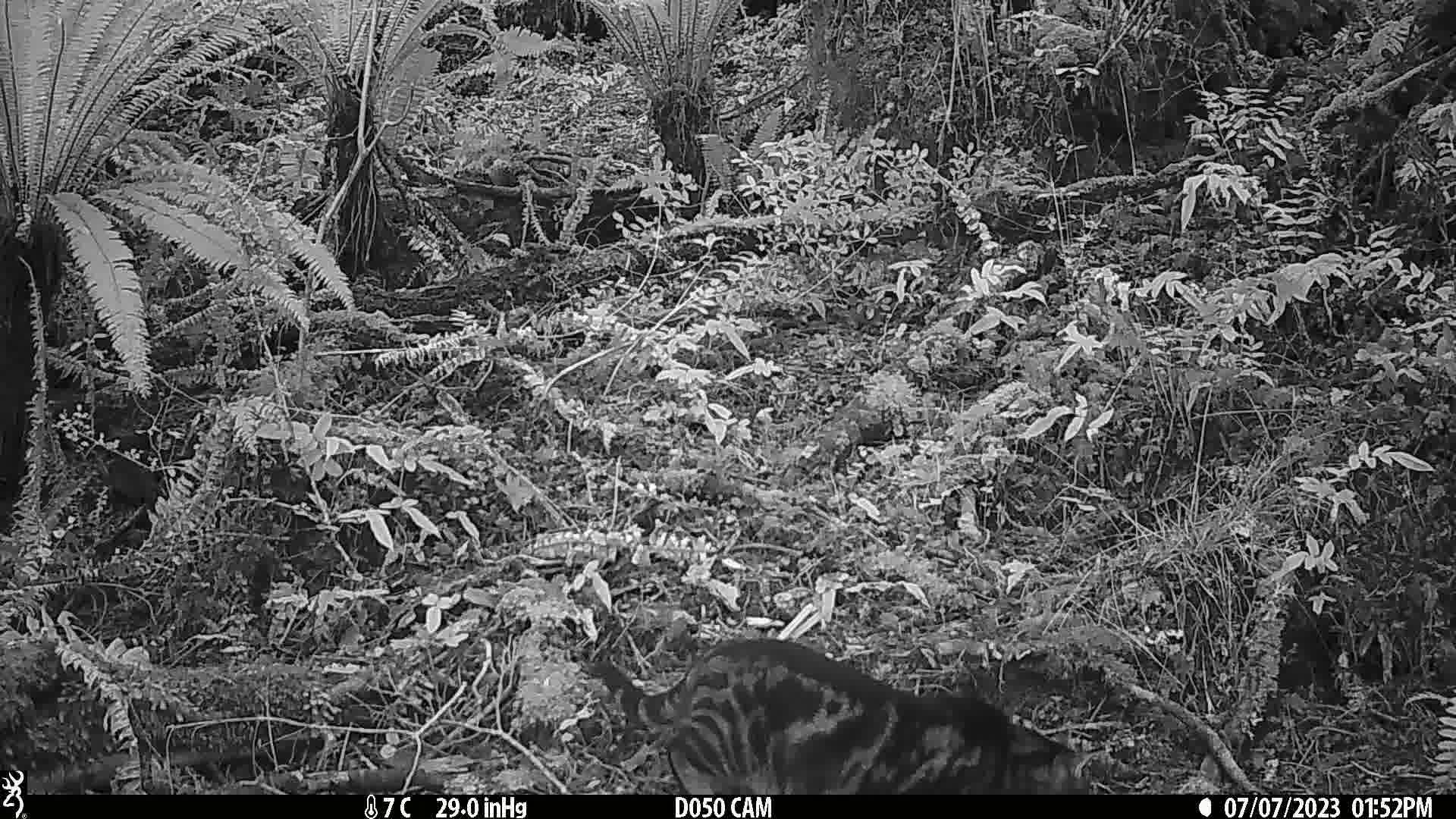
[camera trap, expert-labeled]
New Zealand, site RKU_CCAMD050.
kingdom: Animalia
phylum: Chordata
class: Mammalia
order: Carnivora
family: Felidae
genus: Felis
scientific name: Felis catus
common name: domestic cat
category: cat